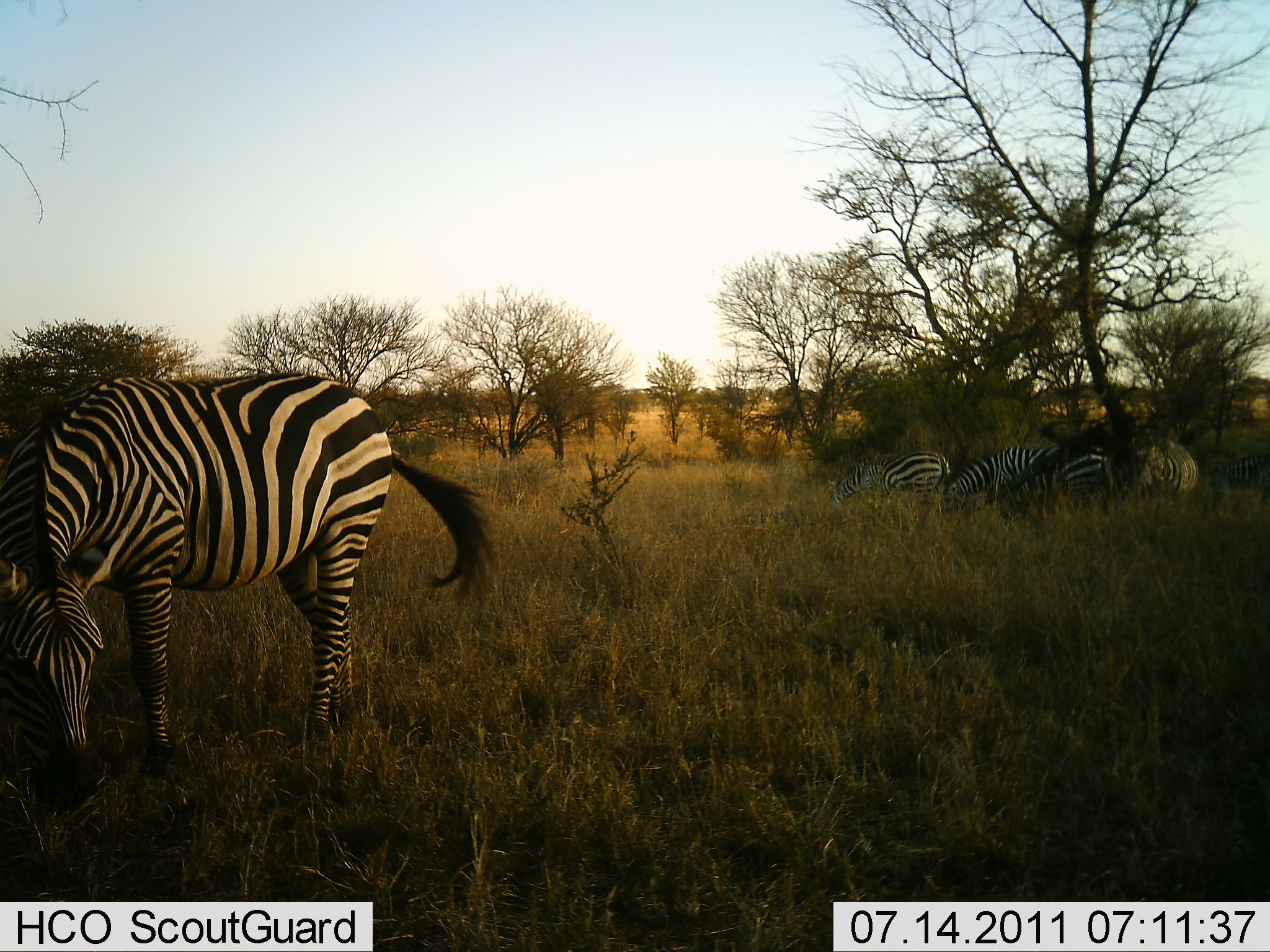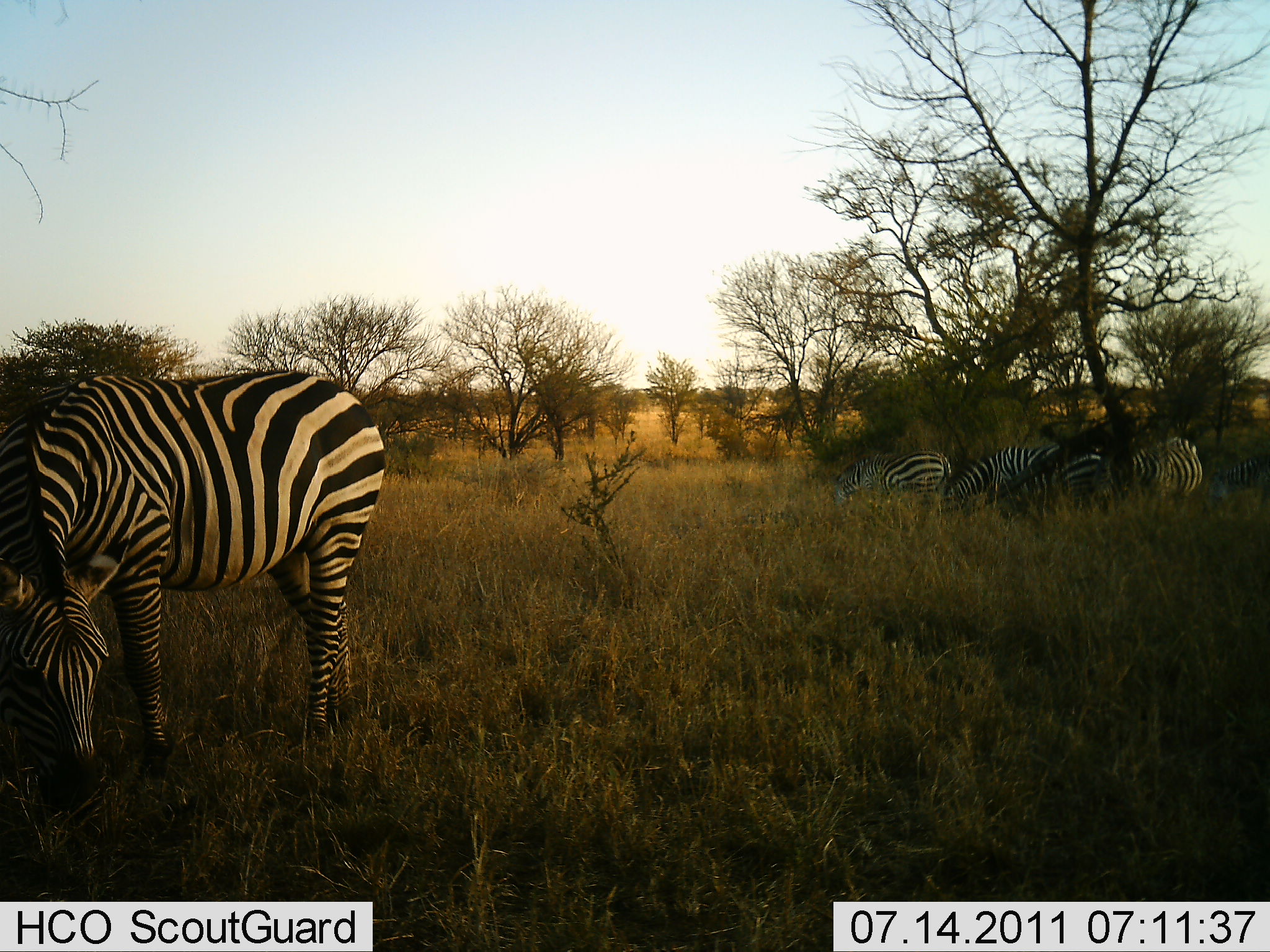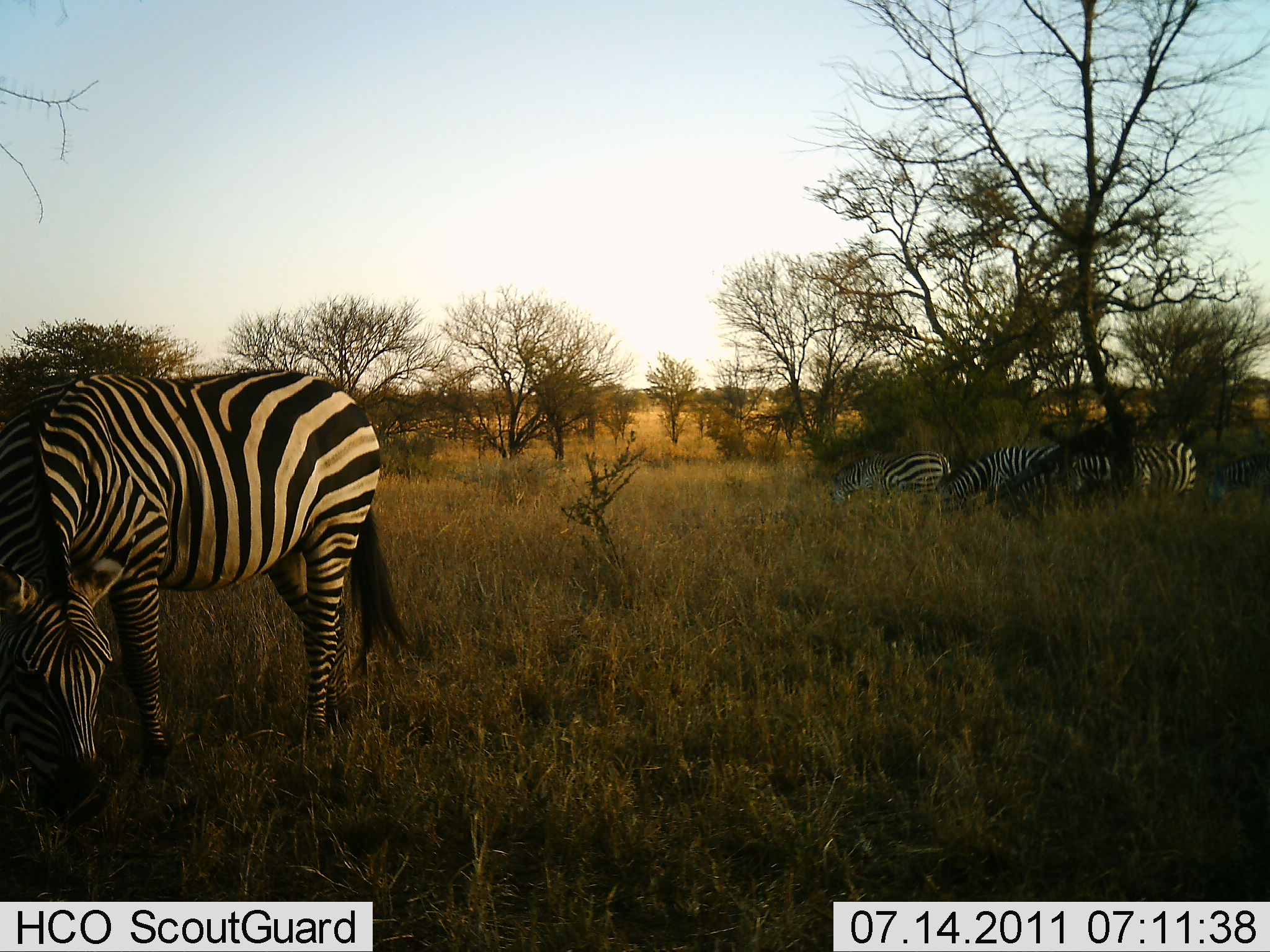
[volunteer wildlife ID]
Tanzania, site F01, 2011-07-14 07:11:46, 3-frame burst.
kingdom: Animalia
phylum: Chordata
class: Mammalia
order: Perissodactyla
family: Equidae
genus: Equus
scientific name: Equus quagga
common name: plains zebra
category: zebra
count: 5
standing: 7%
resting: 13%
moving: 0%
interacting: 0%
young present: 0%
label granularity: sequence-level